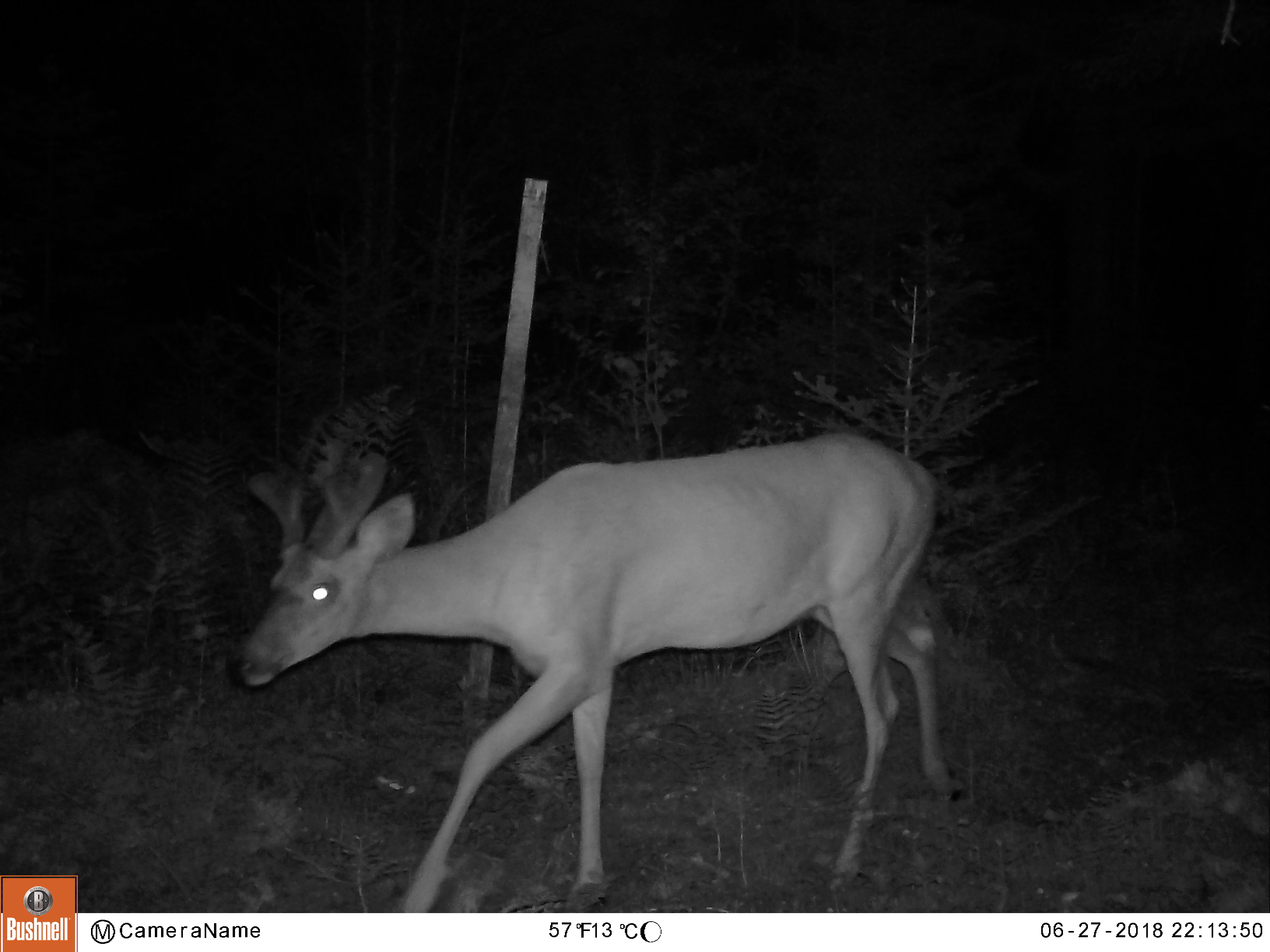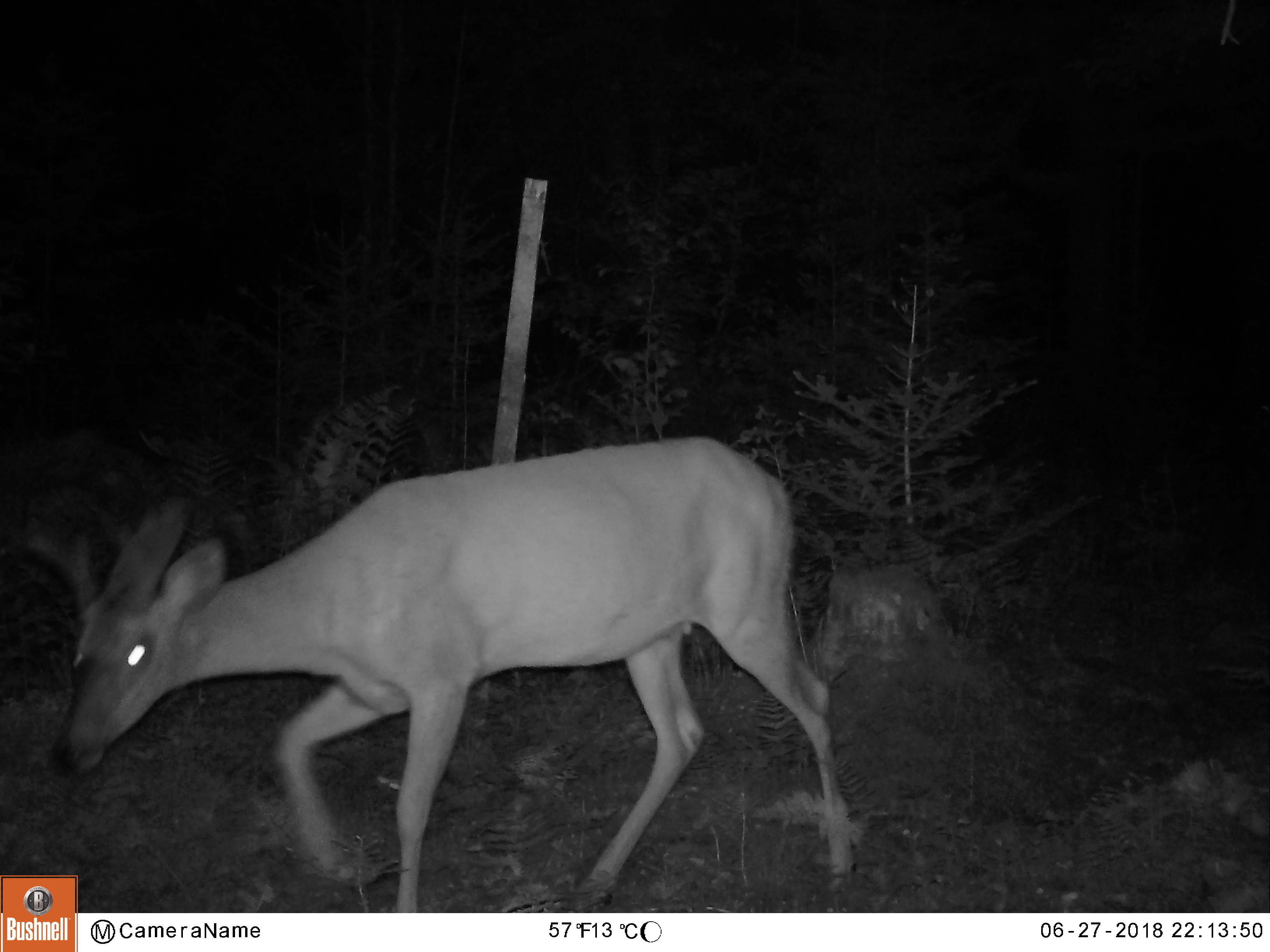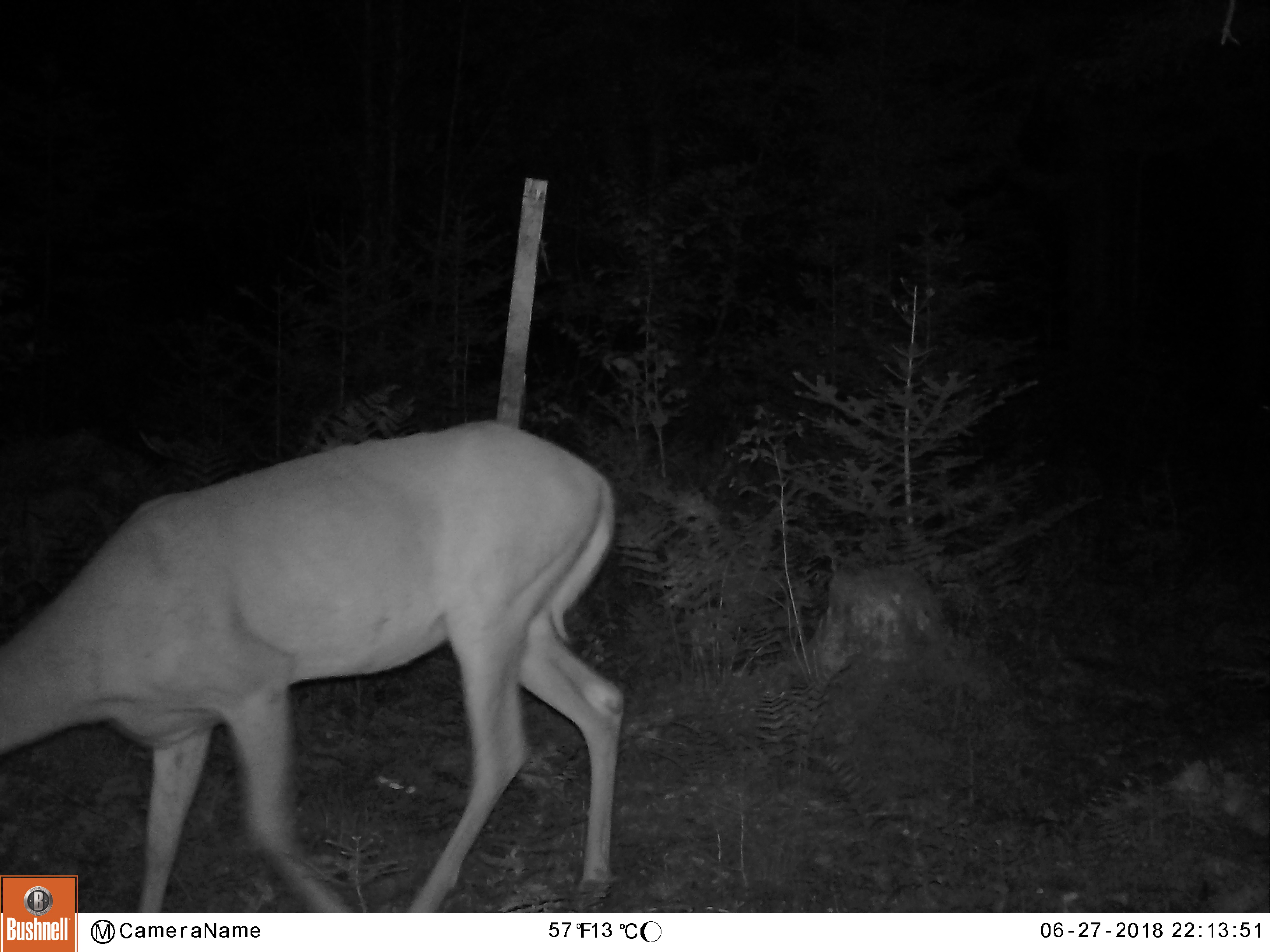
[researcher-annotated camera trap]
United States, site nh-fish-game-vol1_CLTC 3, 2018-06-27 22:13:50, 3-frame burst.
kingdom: Animalia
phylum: Chordata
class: Mammalia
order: Artiodactyla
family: Cervidae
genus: Odocoileus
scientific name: Odocoileus virginianus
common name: white-tailed deer